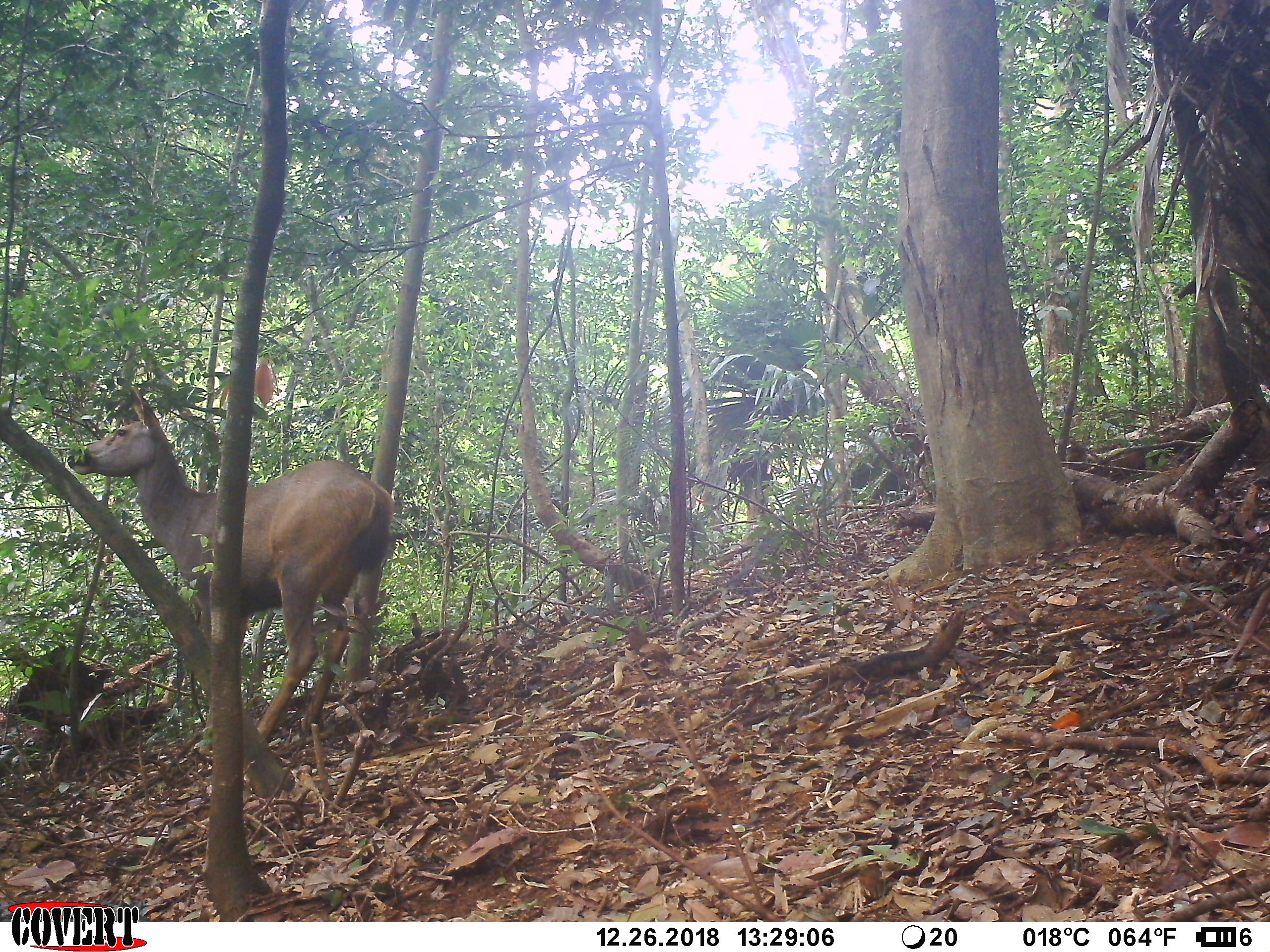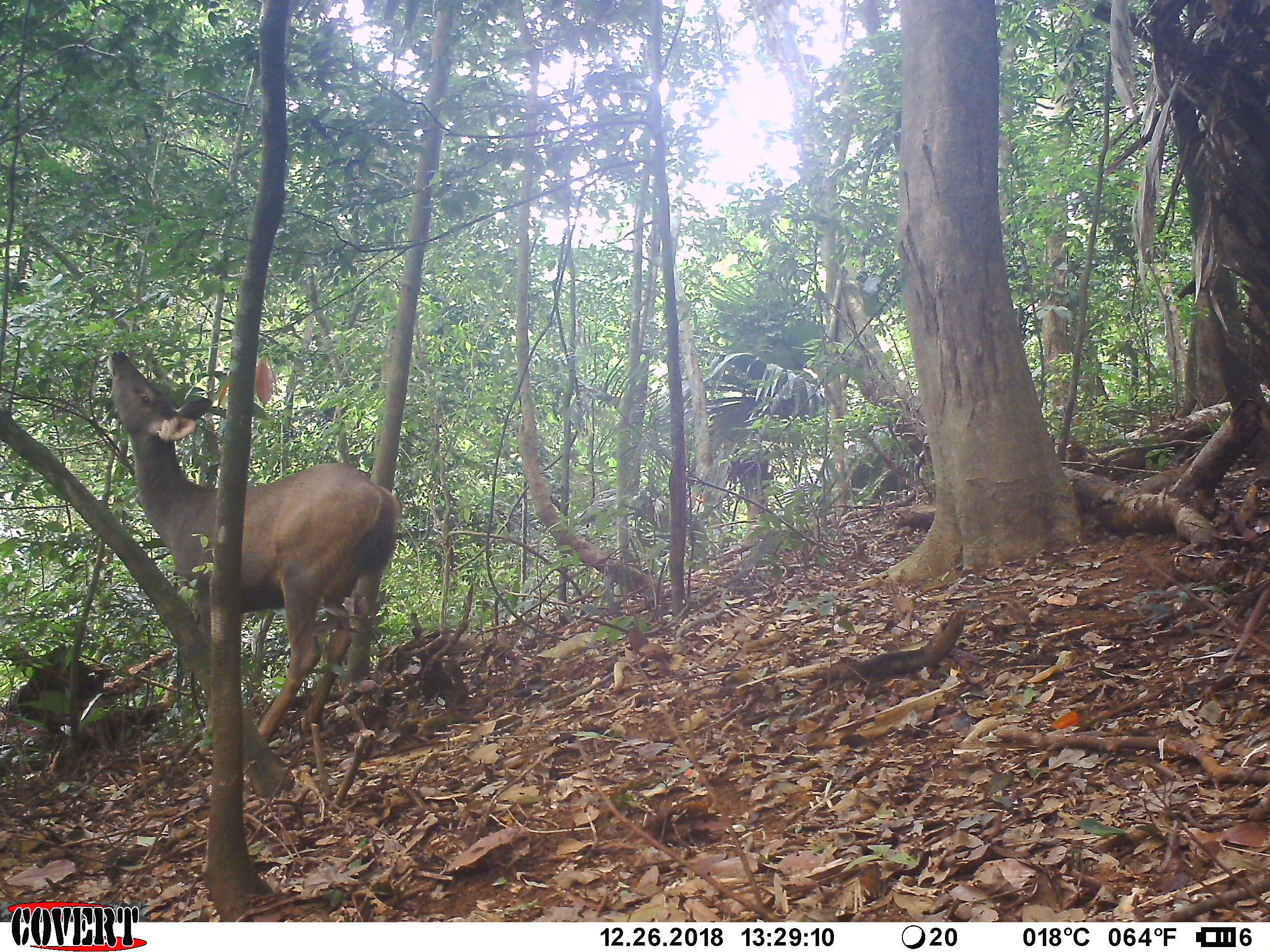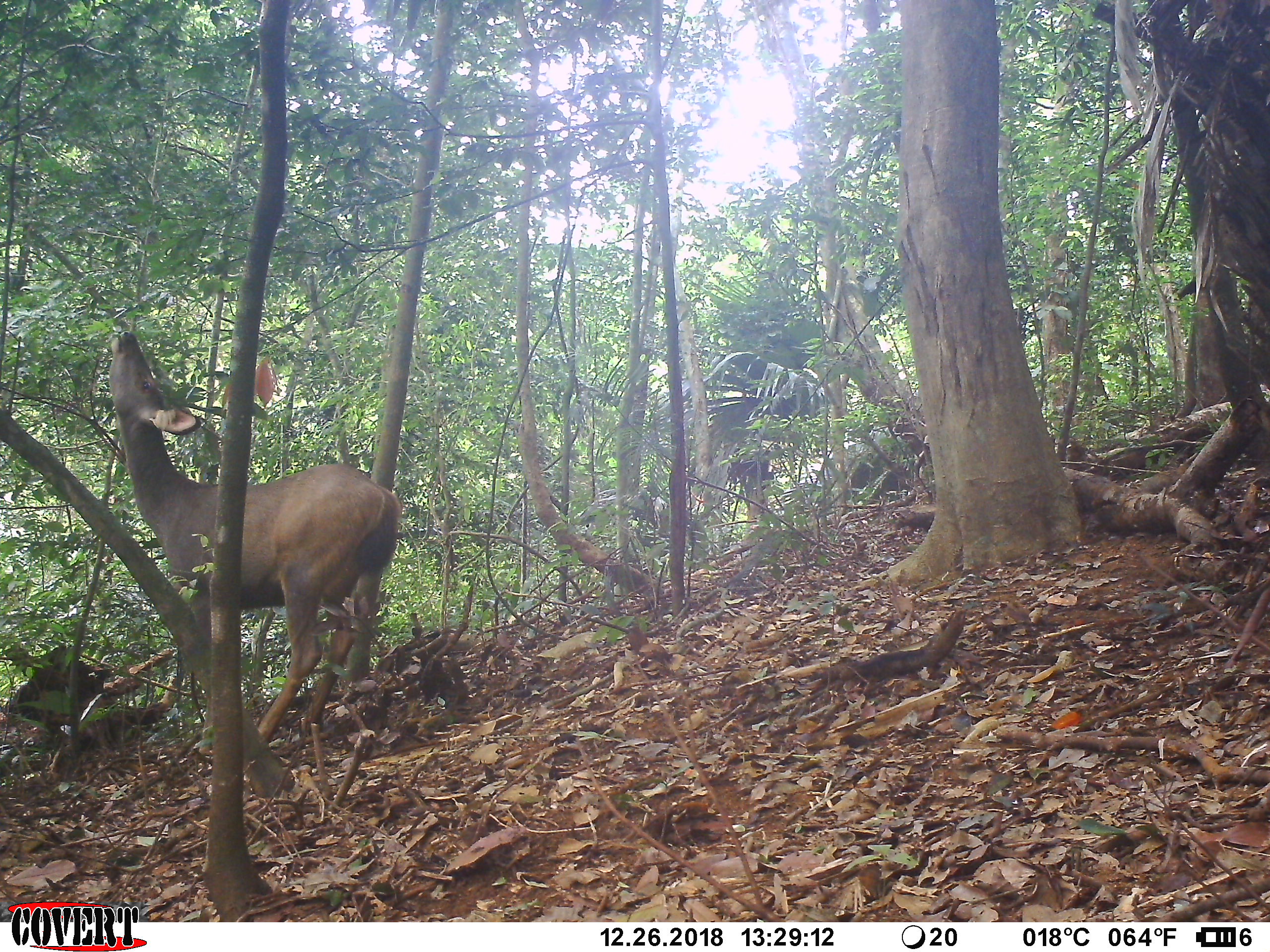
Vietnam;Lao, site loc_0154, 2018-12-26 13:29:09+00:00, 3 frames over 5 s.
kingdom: Animalia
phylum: Chordata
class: Mammalia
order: Artiodactyla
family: Cervidae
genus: Rusa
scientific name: Rusa unicolor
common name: sambar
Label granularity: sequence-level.